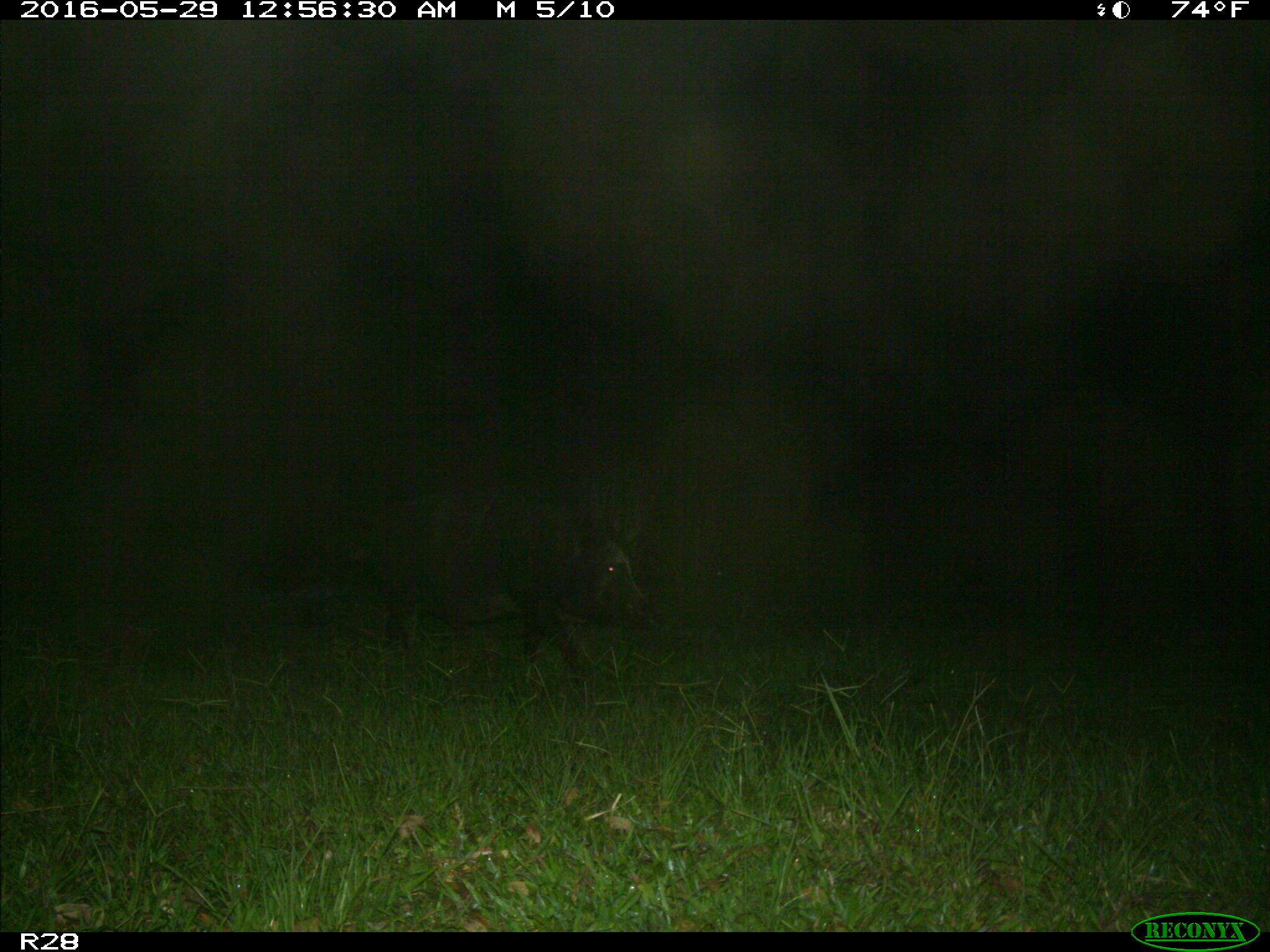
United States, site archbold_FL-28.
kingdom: Animalia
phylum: Chordata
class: Mammalia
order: Artiodactyla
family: Suidae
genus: Sus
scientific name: Sus scrofa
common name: wild boar